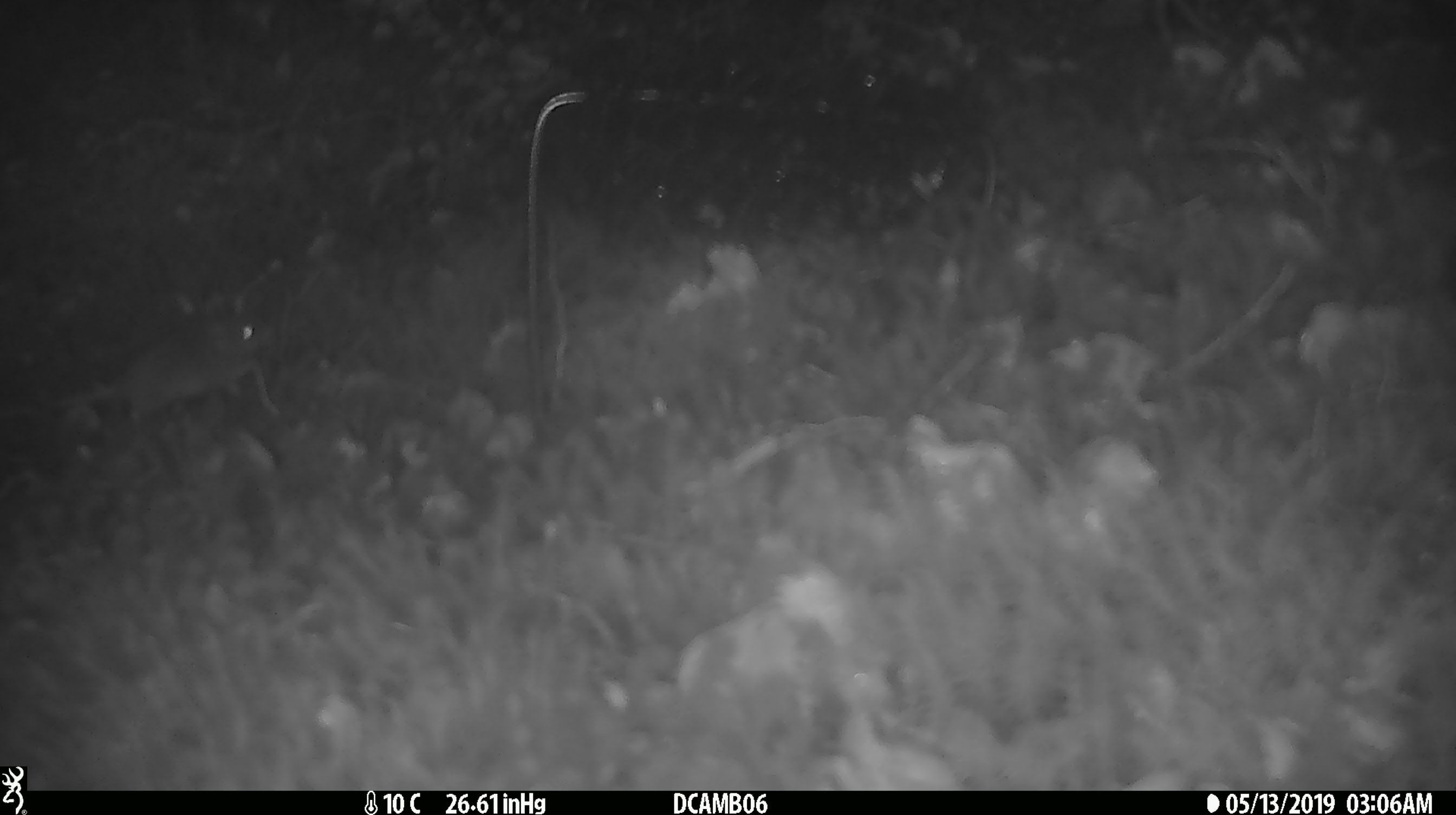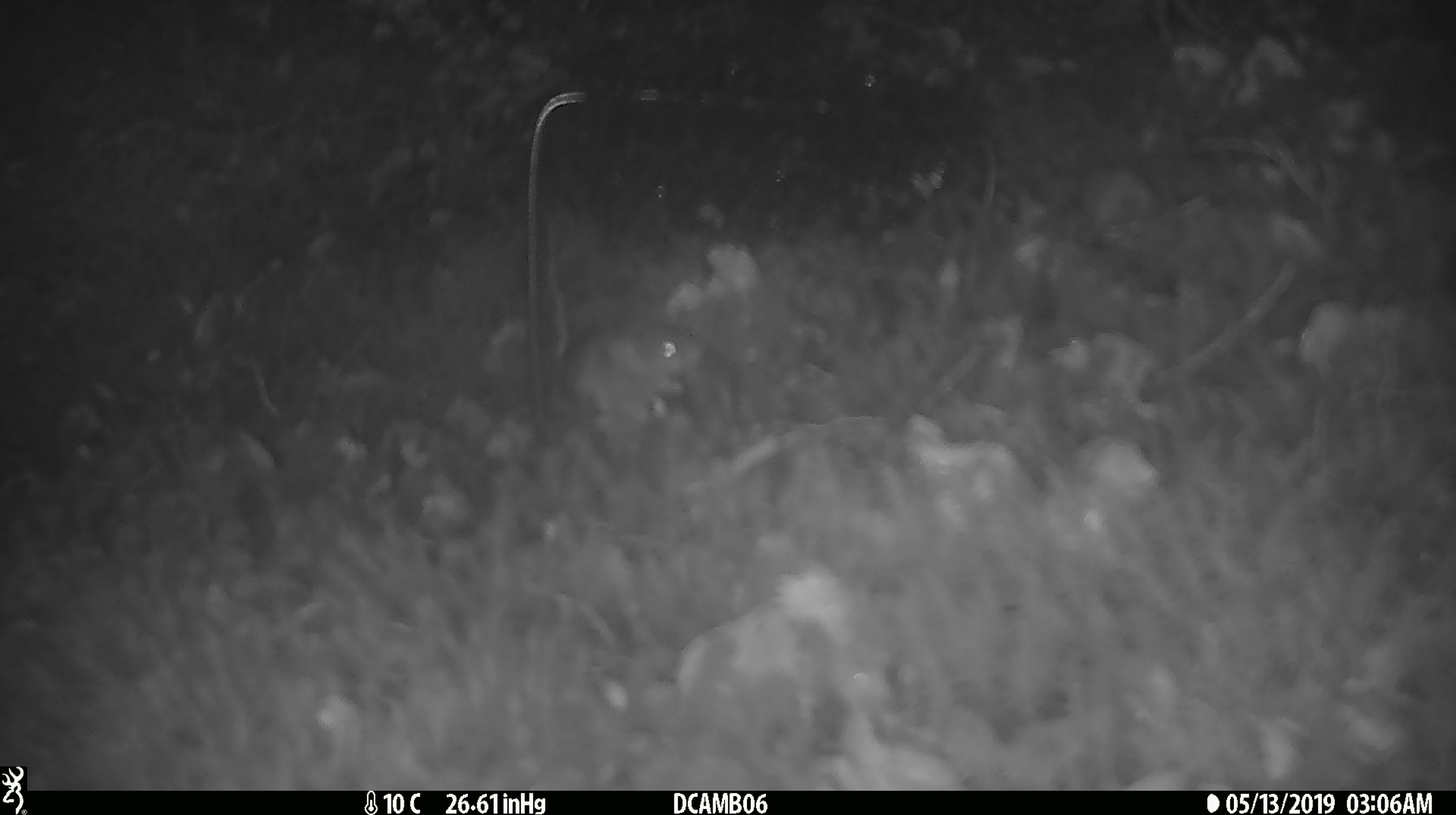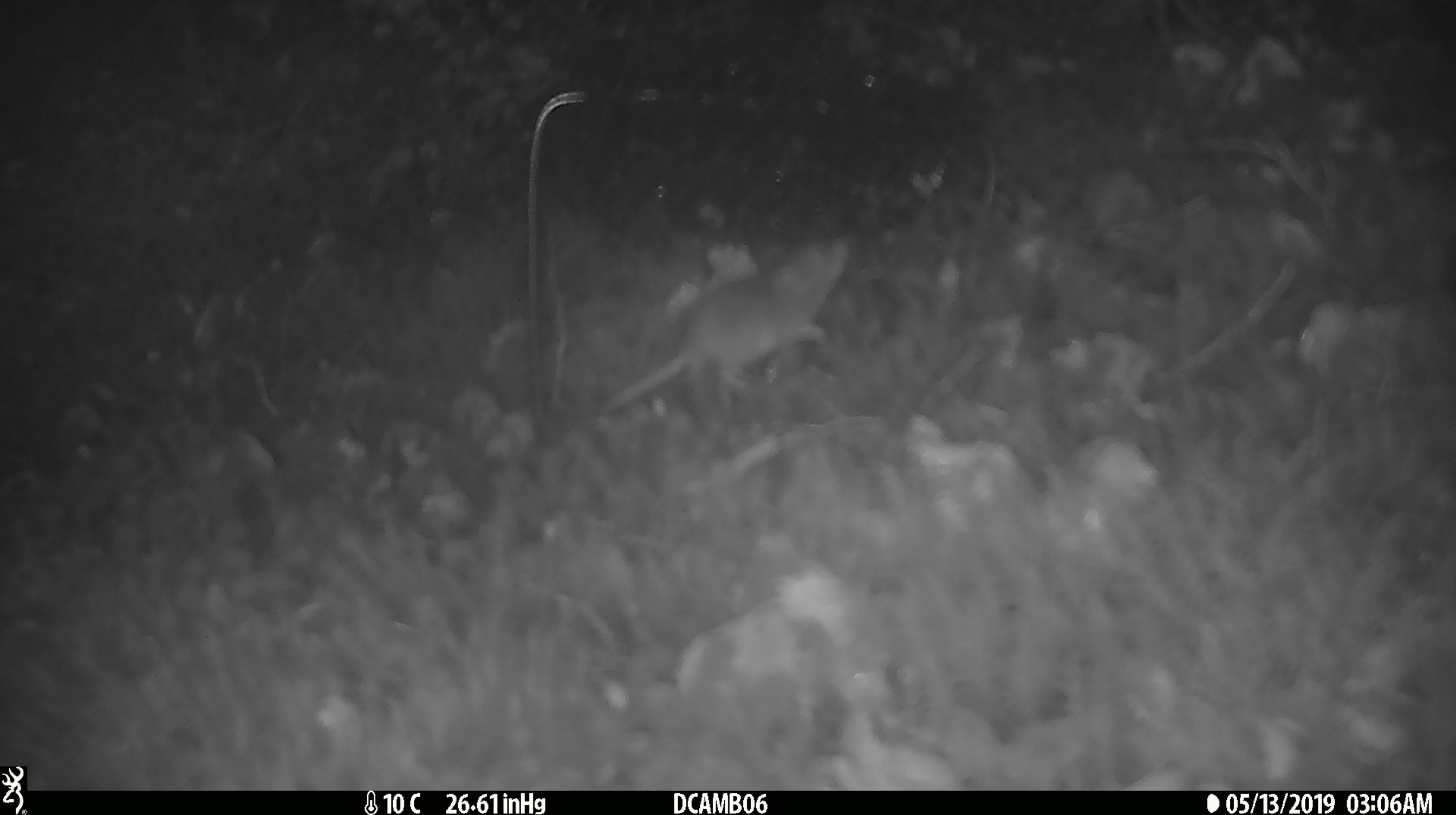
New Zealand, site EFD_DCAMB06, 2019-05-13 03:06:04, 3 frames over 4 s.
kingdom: Animalia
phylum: Chordata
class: Mammalia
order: Rodentia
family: Muridae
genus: Mus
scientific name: Mus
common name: mouse